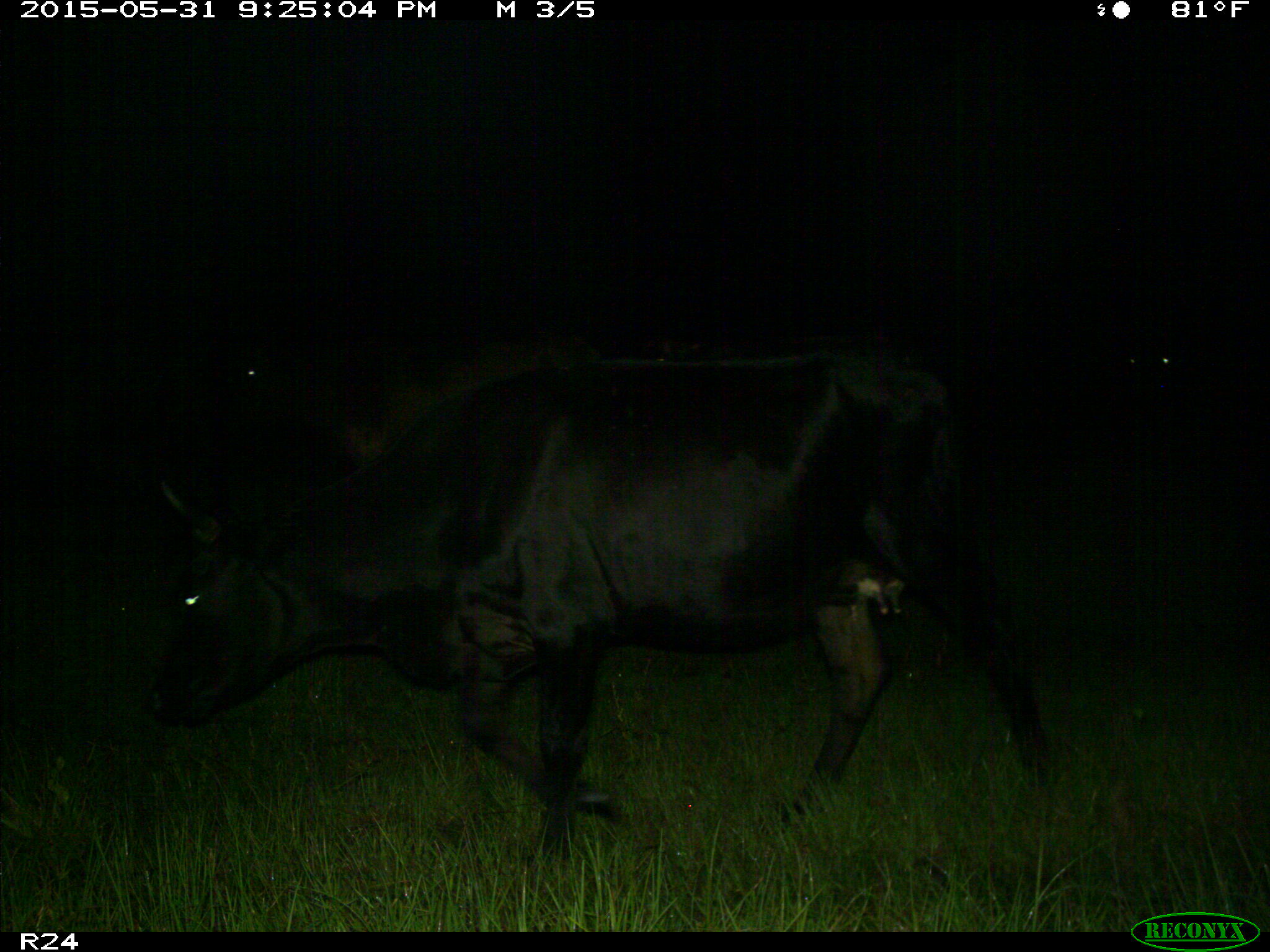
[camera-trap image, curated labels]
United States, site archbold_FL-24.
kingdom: Animalia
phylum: Chordata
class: Mammalia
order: Artiodactyla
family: Bovidae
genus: Bos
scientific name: Bos taurus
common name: domestic cow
Bos taurus (domestic cow).